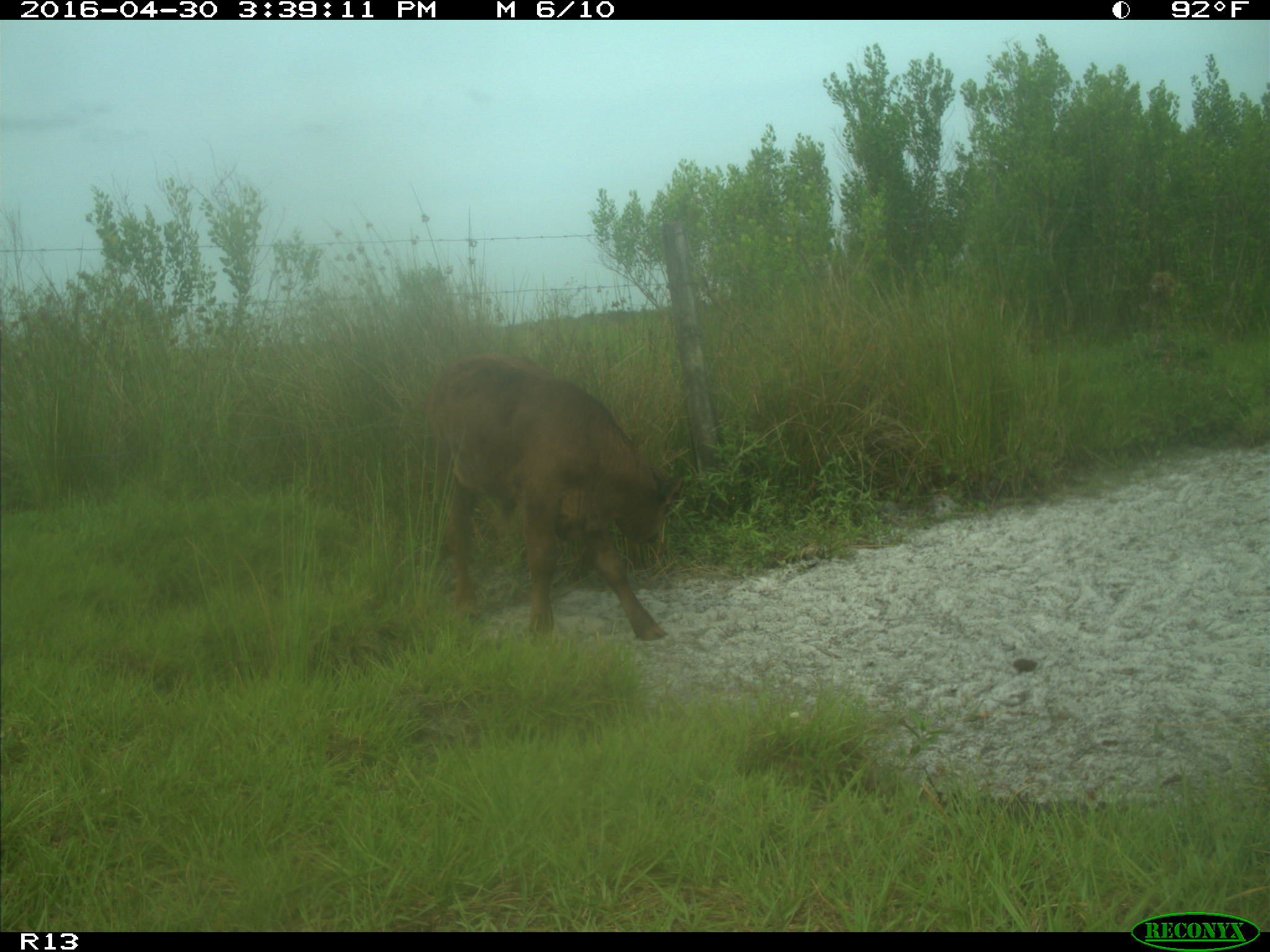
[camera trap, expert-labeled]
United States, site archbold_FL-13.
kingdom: Animalia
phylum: Chordata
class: Mammalia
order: Artiodactyla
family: Bovidae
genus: Bos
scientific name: Bos taurus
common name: domestic cow